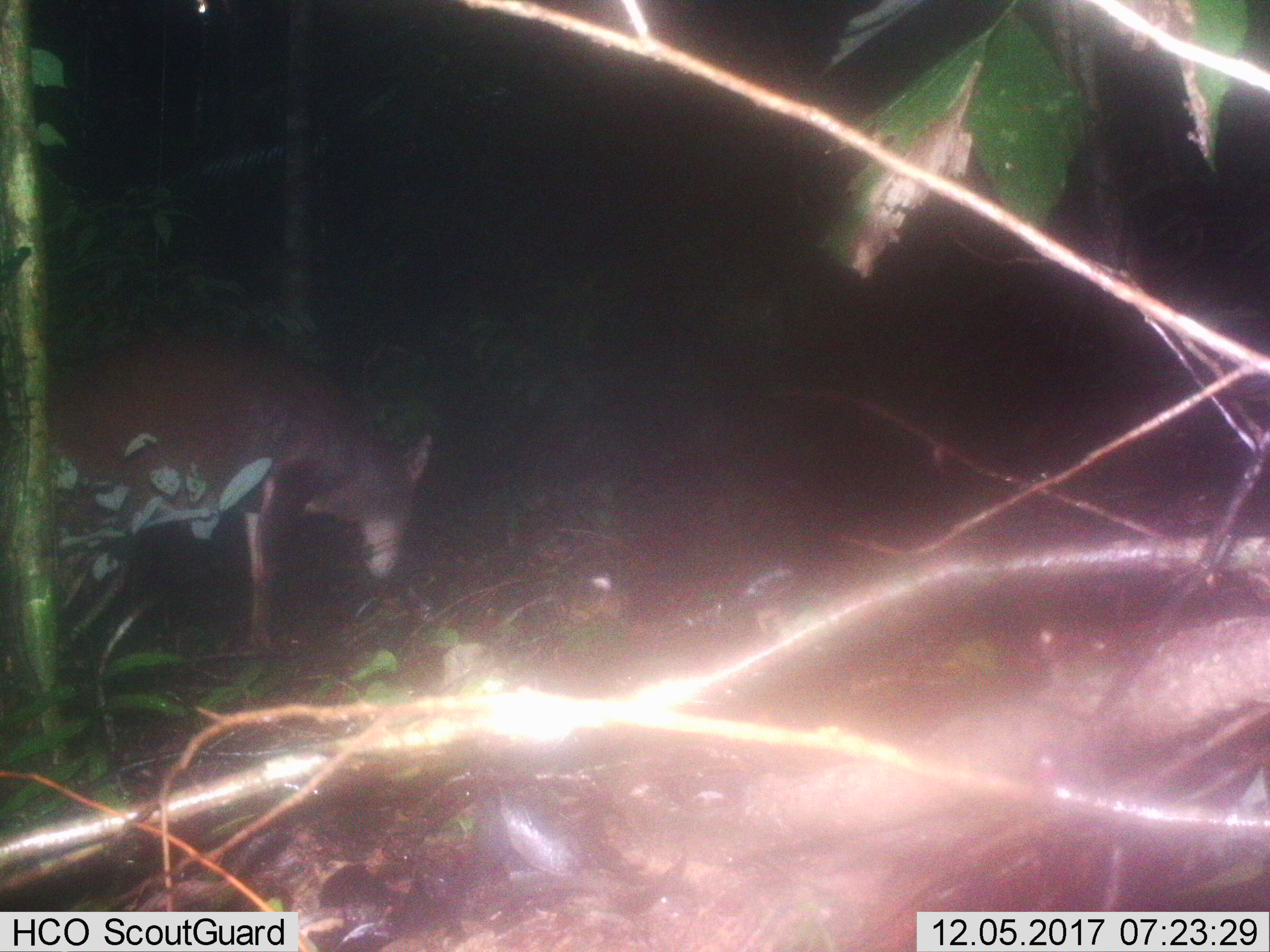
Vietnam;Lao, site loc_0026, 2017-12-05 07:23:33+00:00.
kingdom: Animalia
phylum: Chordata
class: Mammalia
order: Artiodactyla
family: Cervidae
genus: Muntiacus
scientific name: Muntiacus vuquangensis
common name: large-antlered muntjac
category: large antlered muntjac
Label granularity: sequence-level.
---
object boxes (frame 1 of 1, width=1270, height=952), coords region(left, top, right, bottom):
large antlered muntjac: region(50, 332, 433, 646)